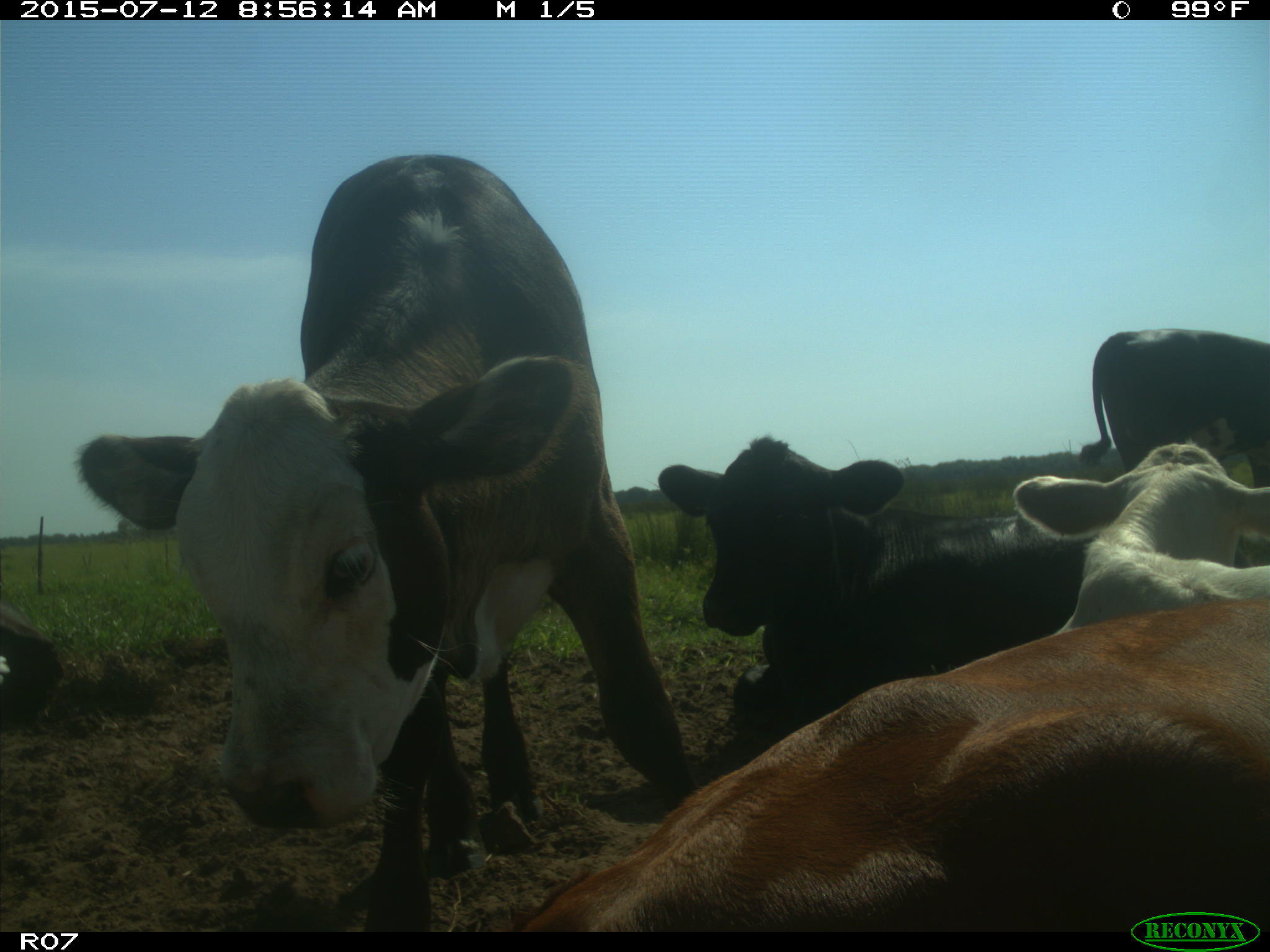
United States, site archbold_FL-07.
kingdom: Animalia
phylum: Chordata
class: Mammalia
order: Artiodactyla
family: Bovidae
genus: Bos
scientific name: Bos taurus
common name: domestic cow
Bos taurus (domestic cow).